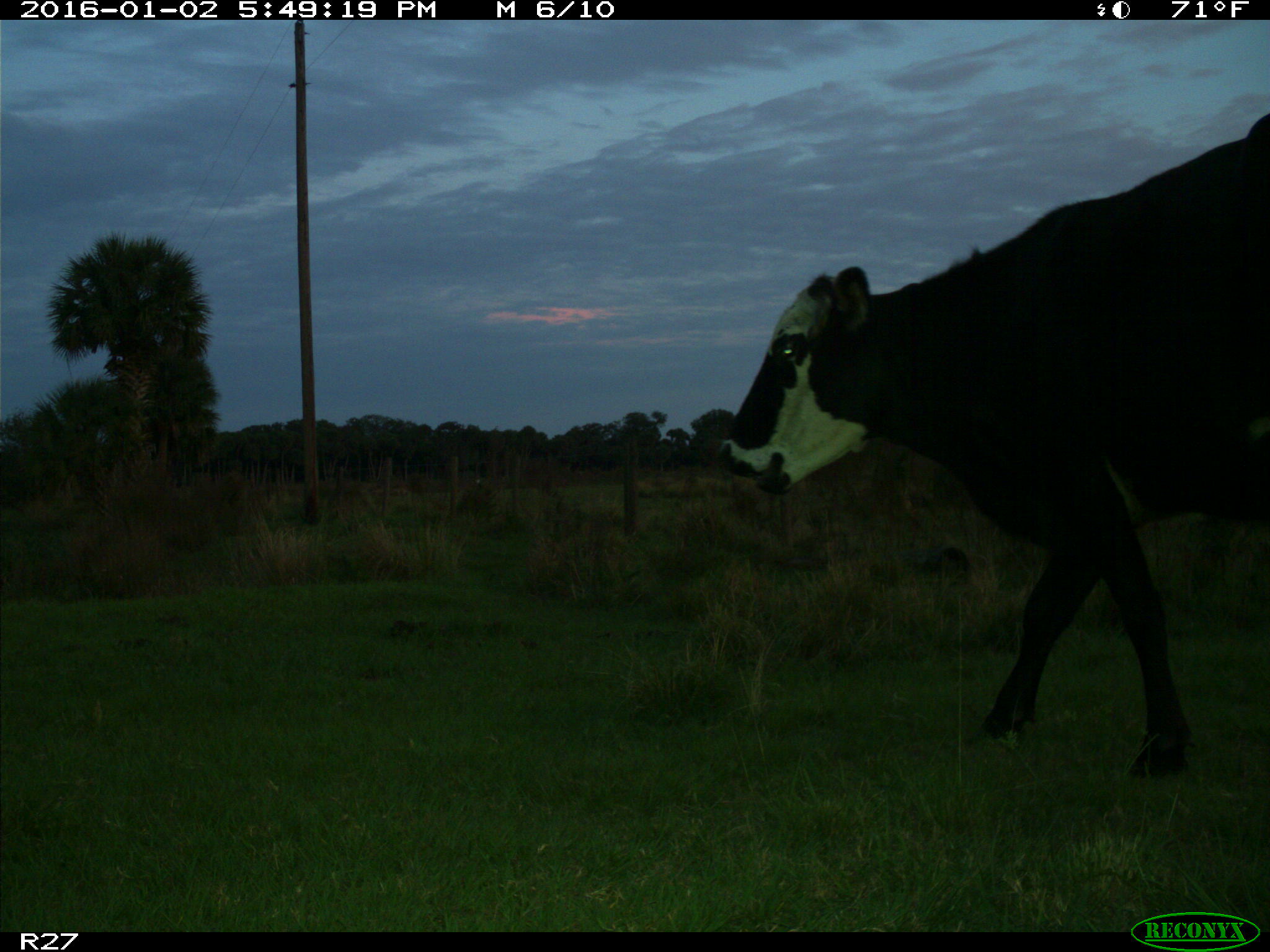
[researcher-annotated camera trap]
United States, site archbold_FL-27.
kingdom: Animalia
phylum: Chordata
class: Mammalia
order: Artiodactyla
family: Bovidae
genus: Bos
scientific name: Bos taurus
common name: domestic cow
Bos taurus (domestic cow).